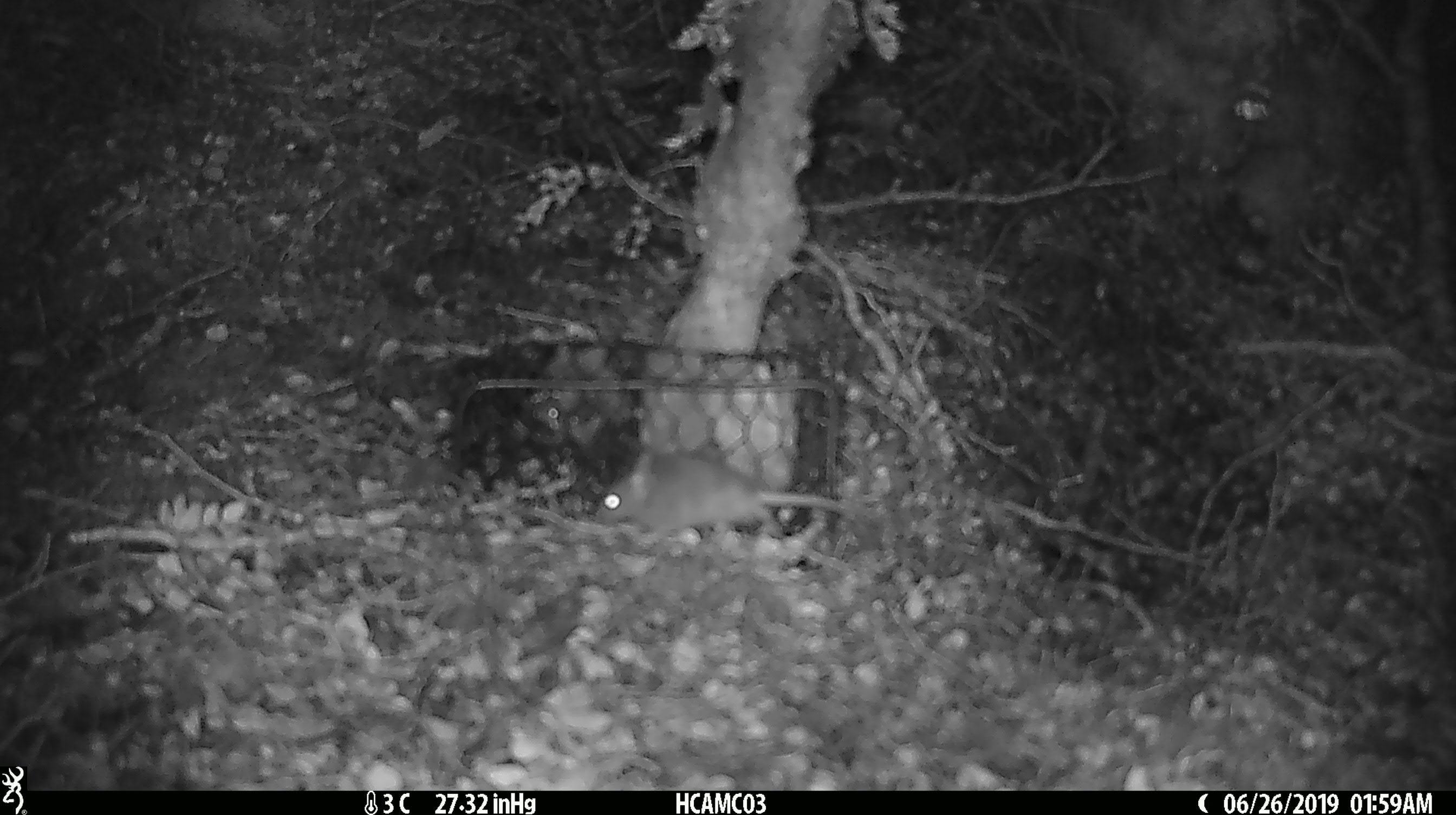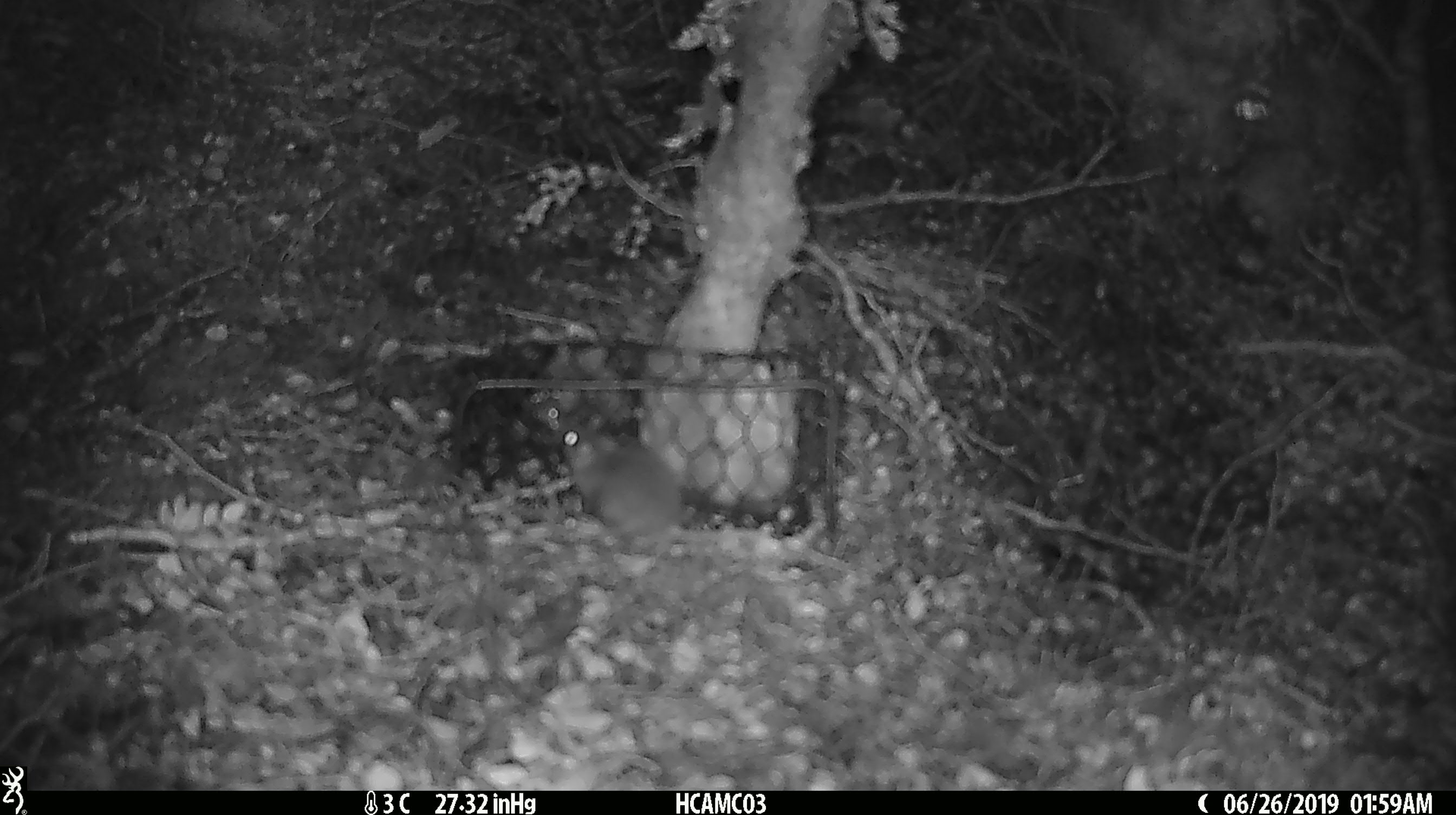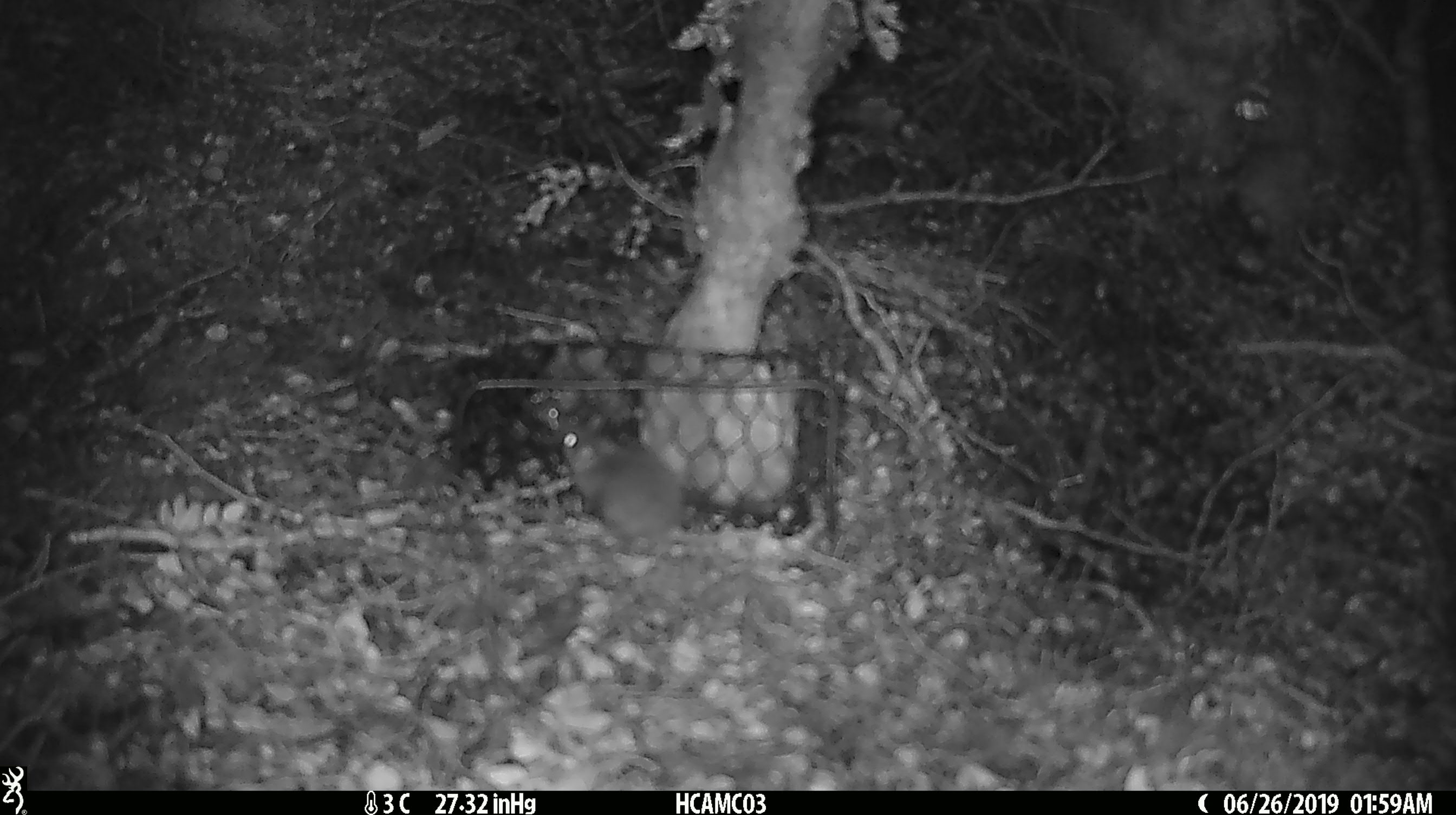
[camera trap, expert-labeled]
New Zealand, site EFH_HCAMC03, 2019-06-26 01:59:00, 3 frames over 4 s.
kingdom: Animalia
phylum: Chordata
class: Mammalia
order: Rodentia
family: Muridae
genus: Mus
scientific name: Mus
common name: mouse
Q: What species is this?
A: Mouse (Mus).